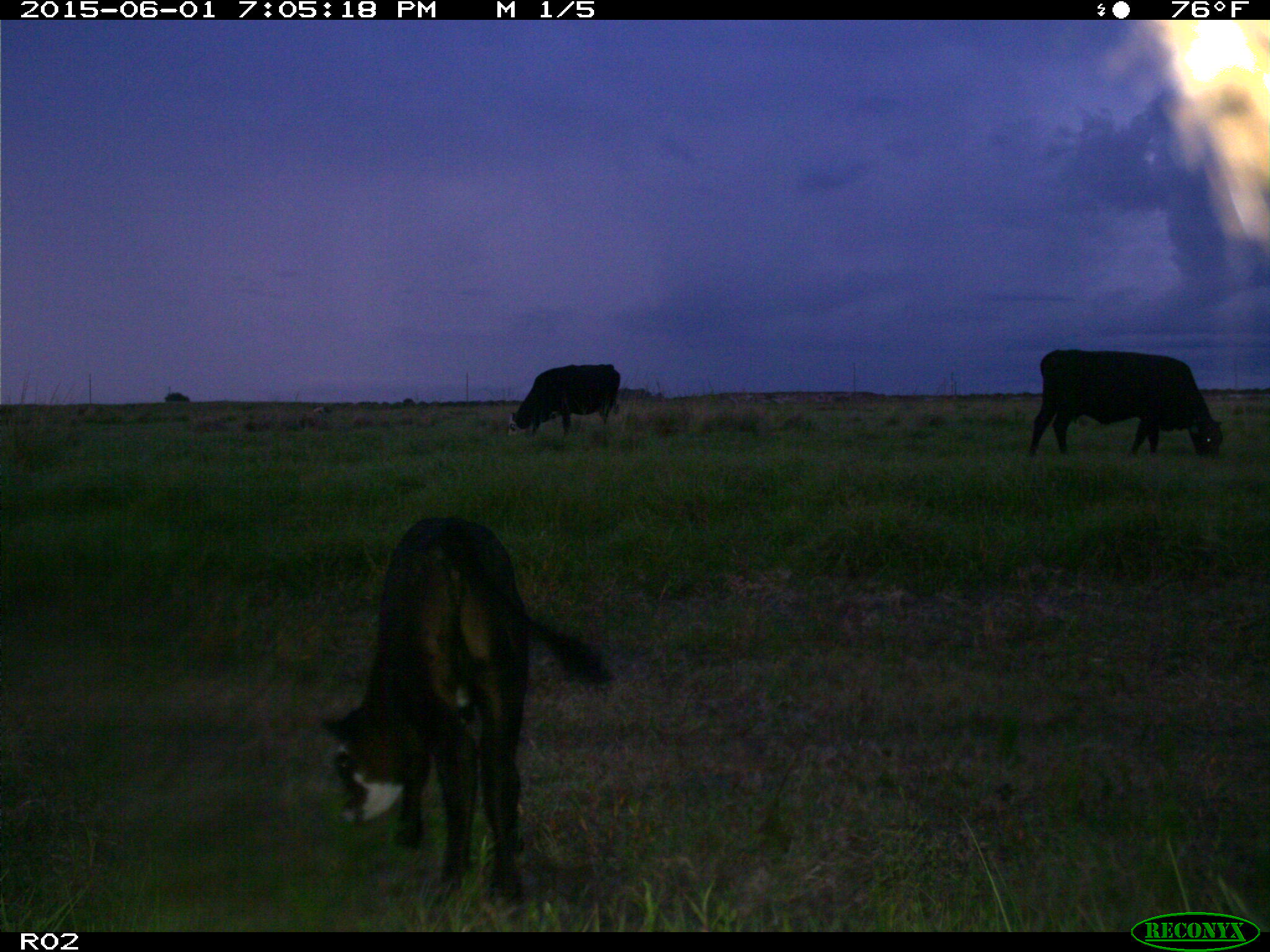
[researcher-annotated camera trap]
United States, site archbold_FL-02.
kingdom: Animalia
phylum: Chordata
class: Mammalia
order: Artiodactyla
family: Bovidae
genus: Bos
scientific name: Bos taurus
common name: domestic cow